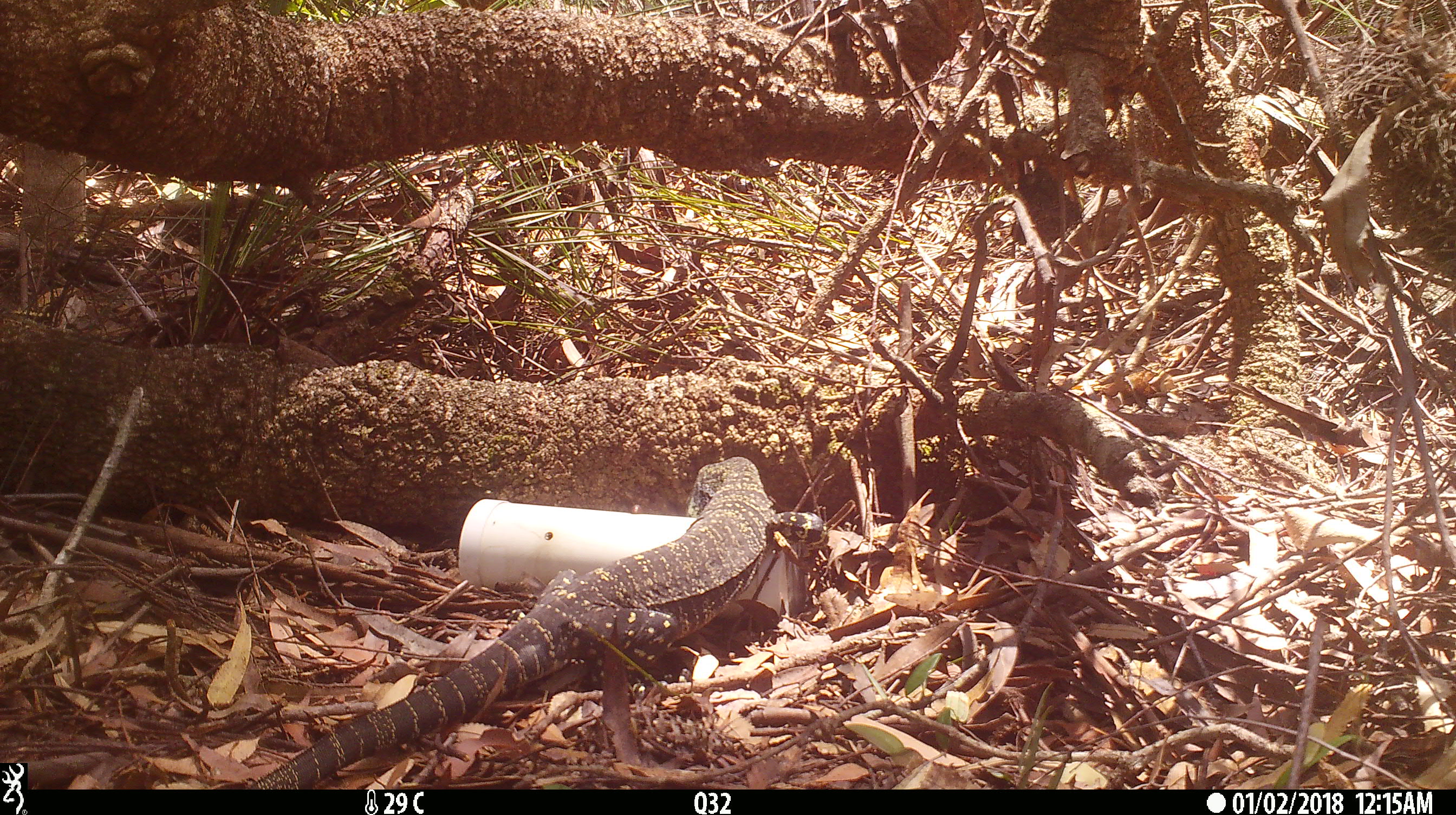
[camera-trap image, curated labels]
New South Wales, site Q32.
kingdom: Animalia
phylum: Chordata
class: Reptilia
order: Squamata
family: Varanidae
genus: Varanus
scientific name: Varanus varius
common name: lace monitor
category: goanna